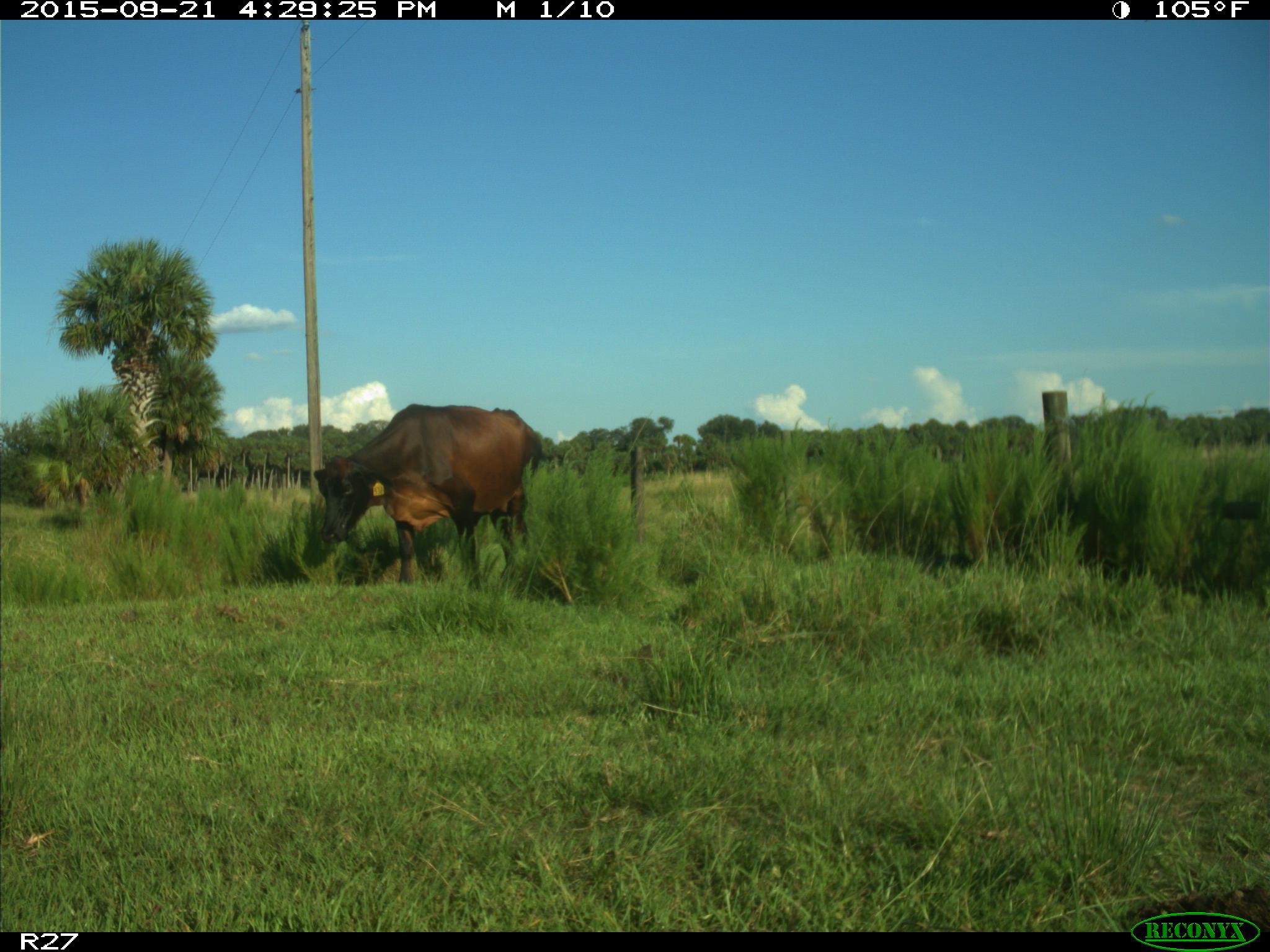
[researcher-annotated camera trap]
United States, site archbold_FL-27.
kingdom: Animalia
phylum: Chordata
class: Mammalia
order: Artiodactyla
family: Bovidae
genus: Bos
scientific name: Bos taurus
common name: domestic cow